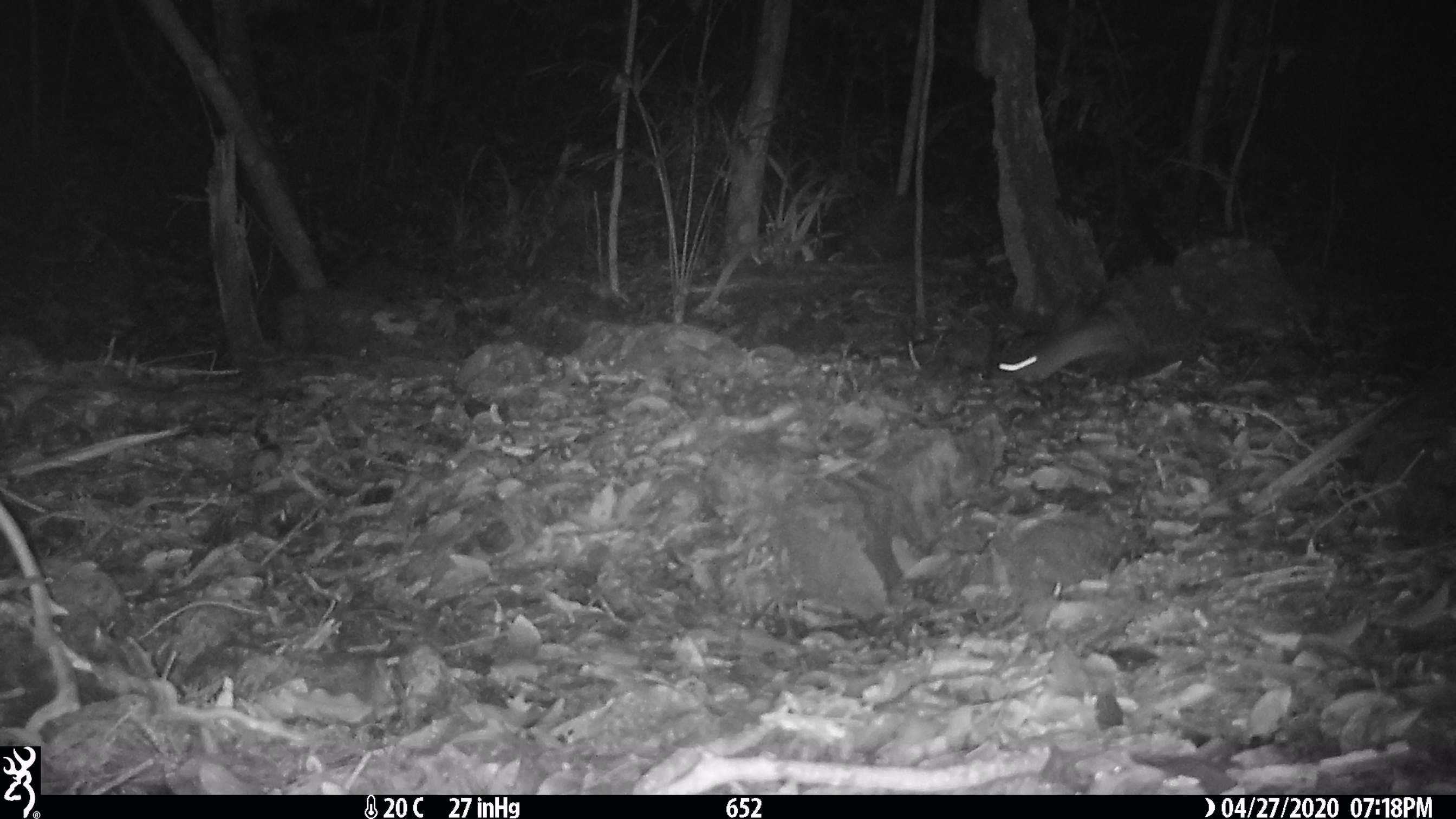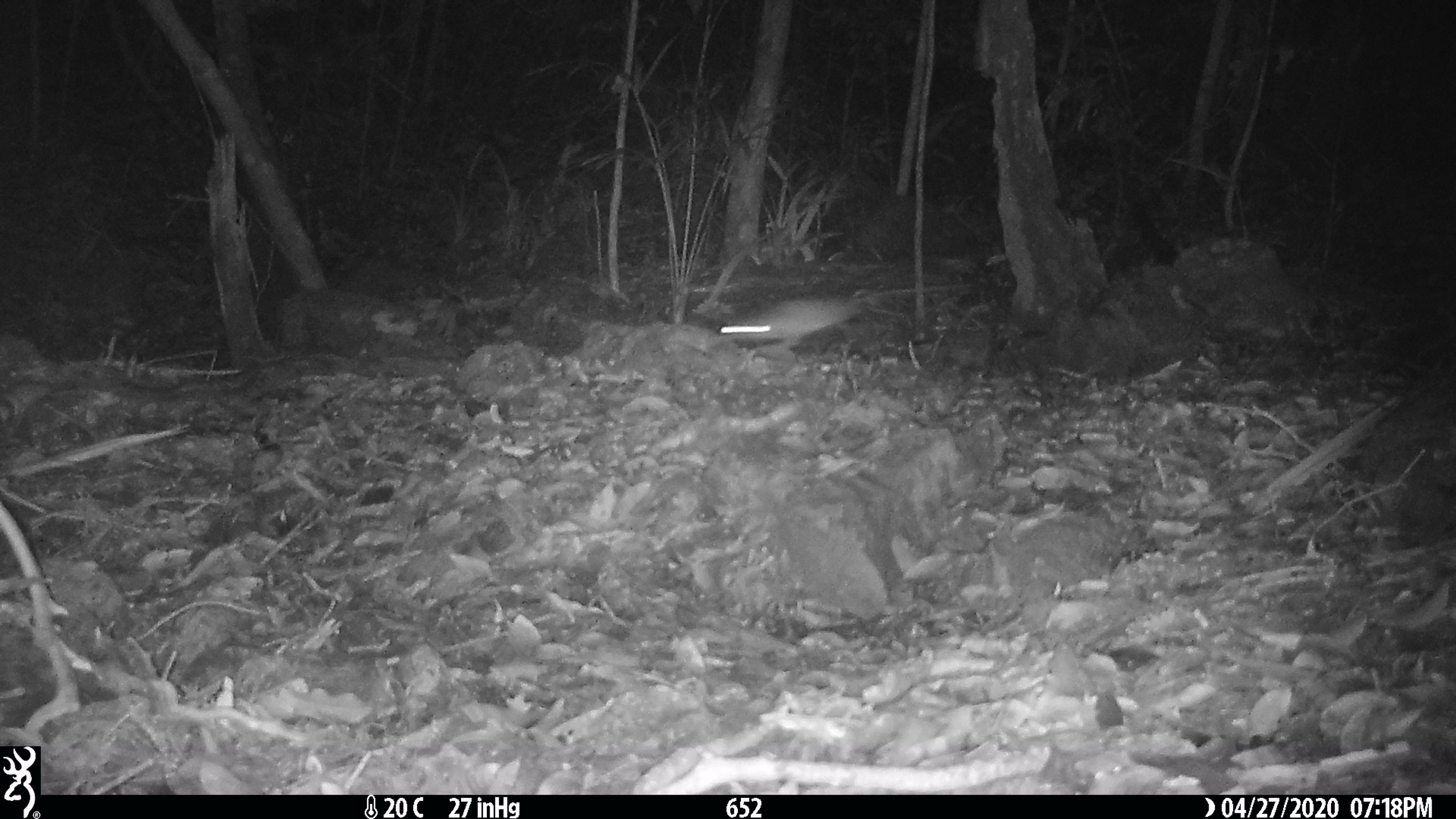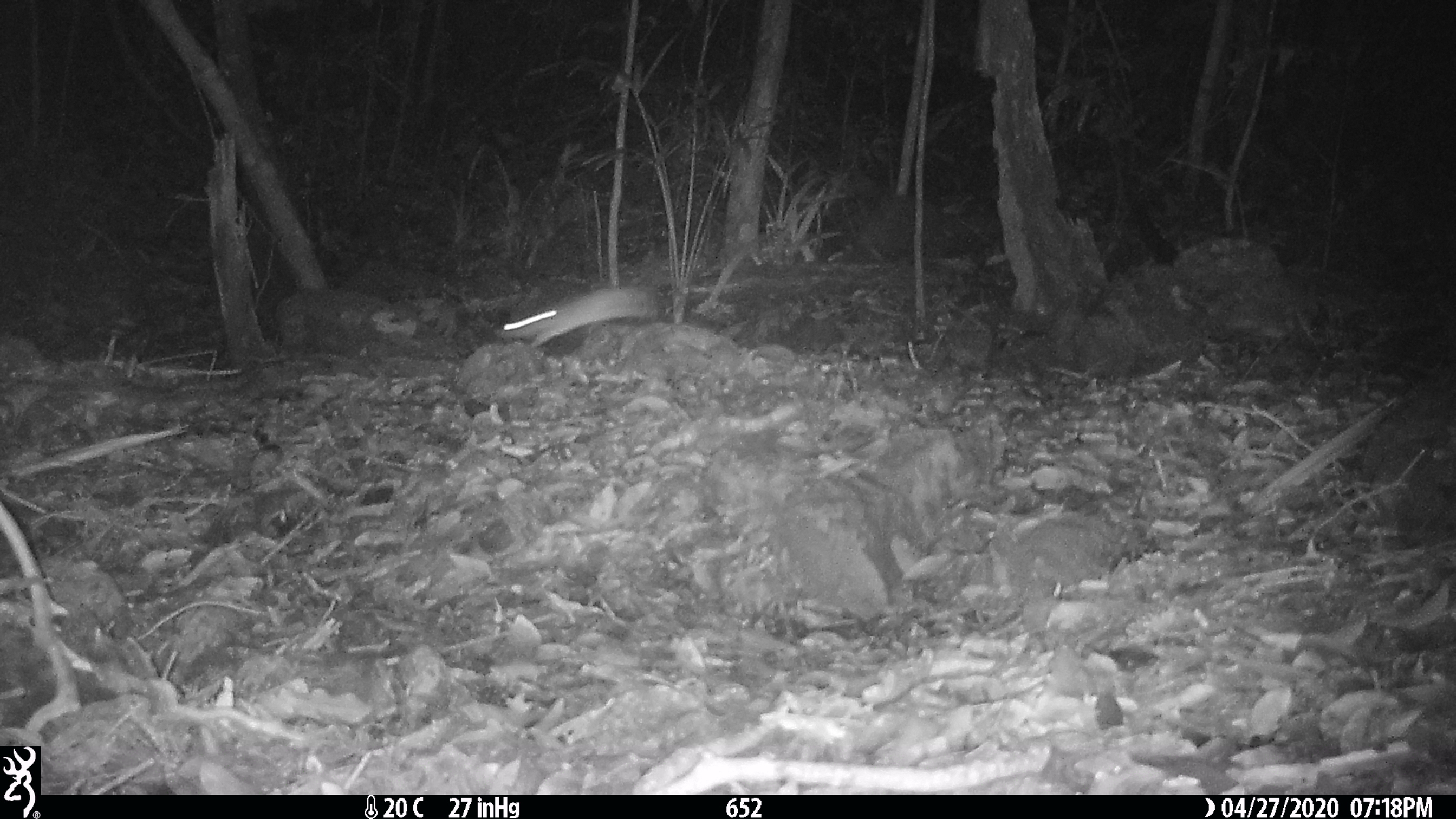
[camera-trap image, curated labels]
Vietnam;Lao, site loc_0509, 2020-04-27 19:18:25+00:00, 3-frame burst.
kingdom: Animalia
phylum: Chordata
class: Mammalia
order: Rodentia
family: Muridae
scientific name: Muridae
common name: old-world mice and rats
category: unidentified murid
Unidentified murid (old-world mice and rats) (Muridae). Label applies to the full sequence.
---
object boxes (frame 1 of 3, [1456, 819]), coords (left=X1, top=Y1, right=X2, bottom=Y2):
unidentified murid: (left=998, top=321, right=1137, bottom=385)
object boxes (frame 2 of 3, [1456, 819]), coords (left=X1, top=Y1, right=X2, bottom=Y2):
unidentified murid: (left=718, top=280, right=971, bottom=356)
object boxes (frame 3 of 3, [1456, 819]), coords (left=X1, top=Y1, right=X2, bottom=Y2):
unidentified murid: (left=502, top=285, right=651, bottom=347)